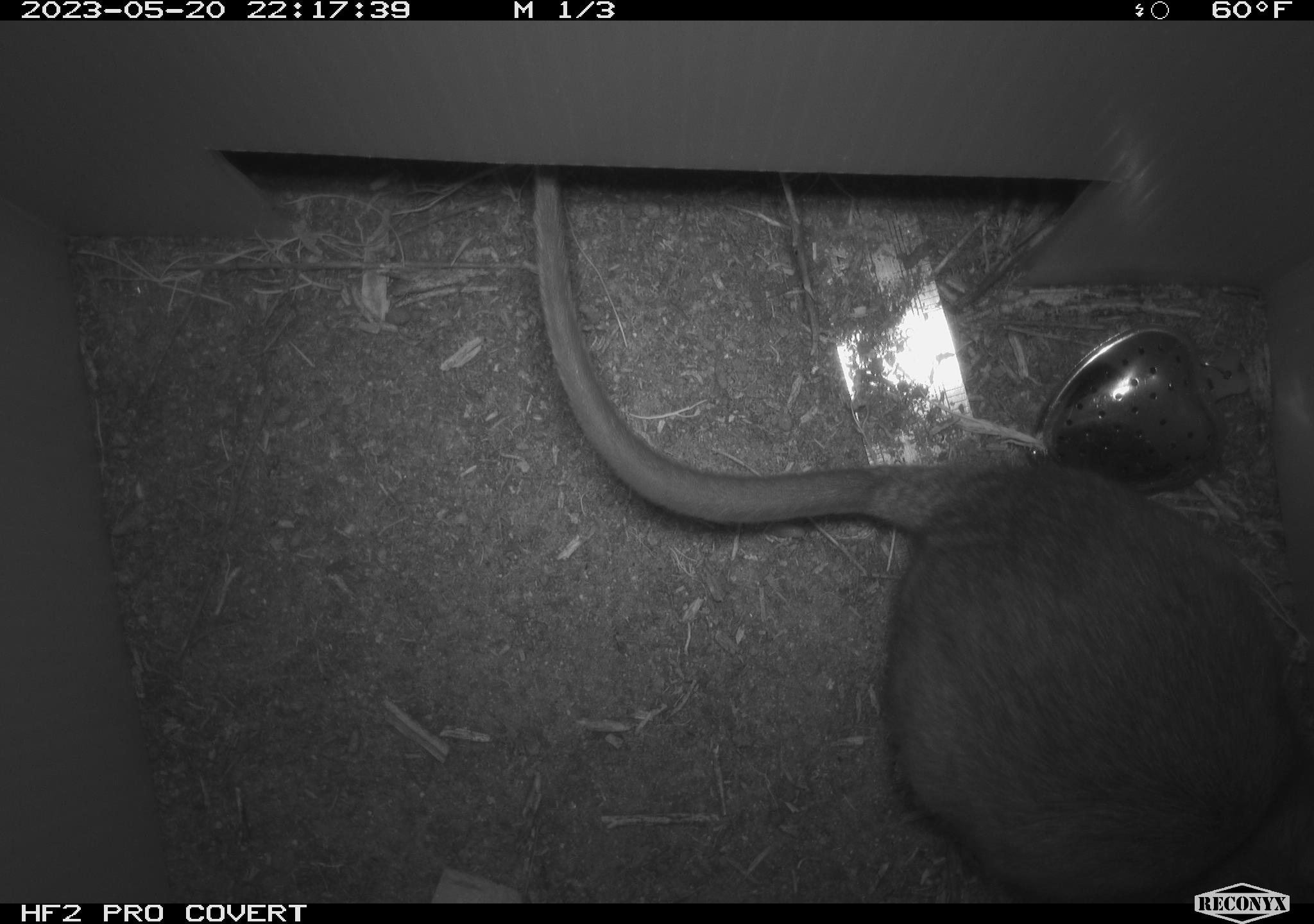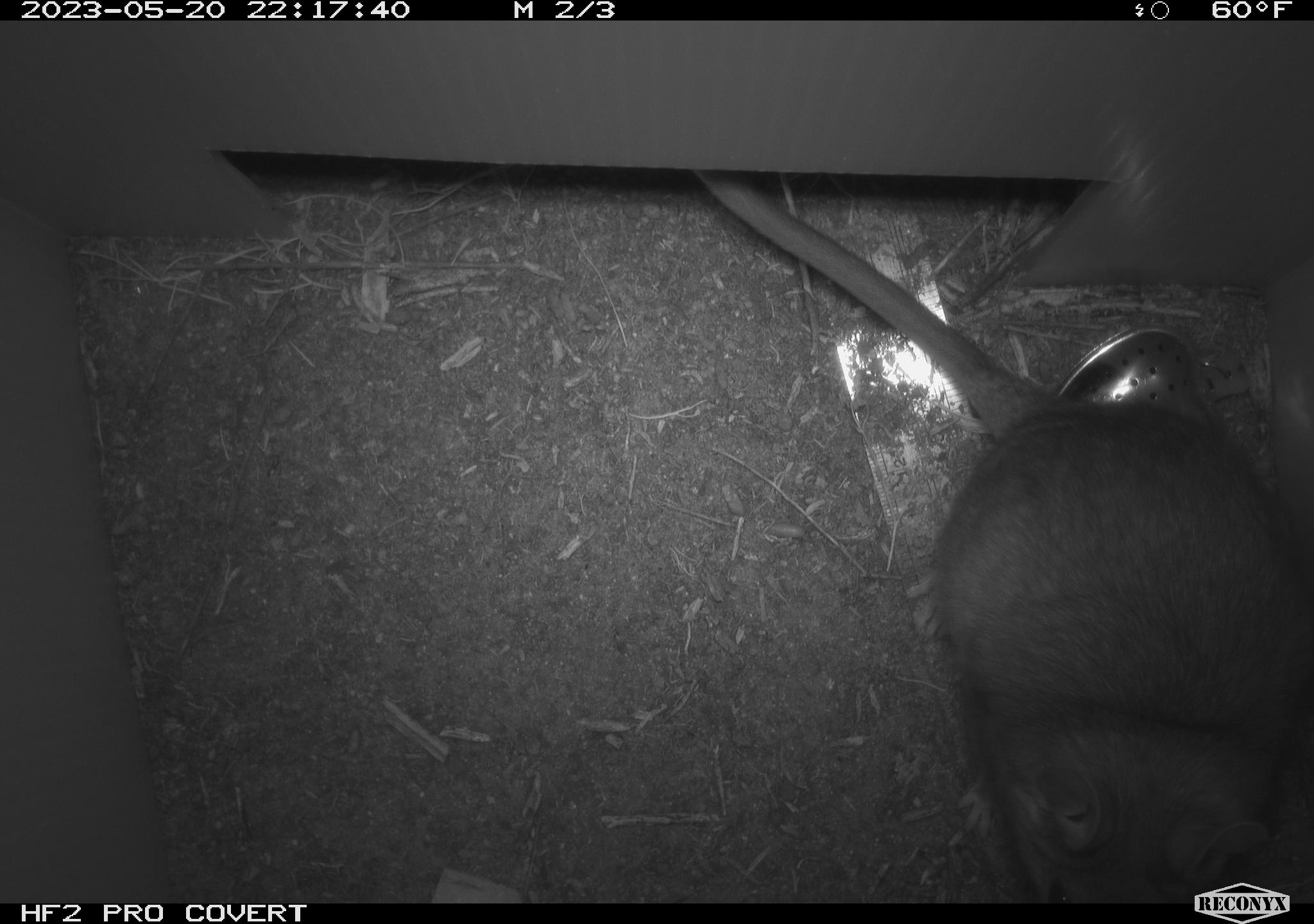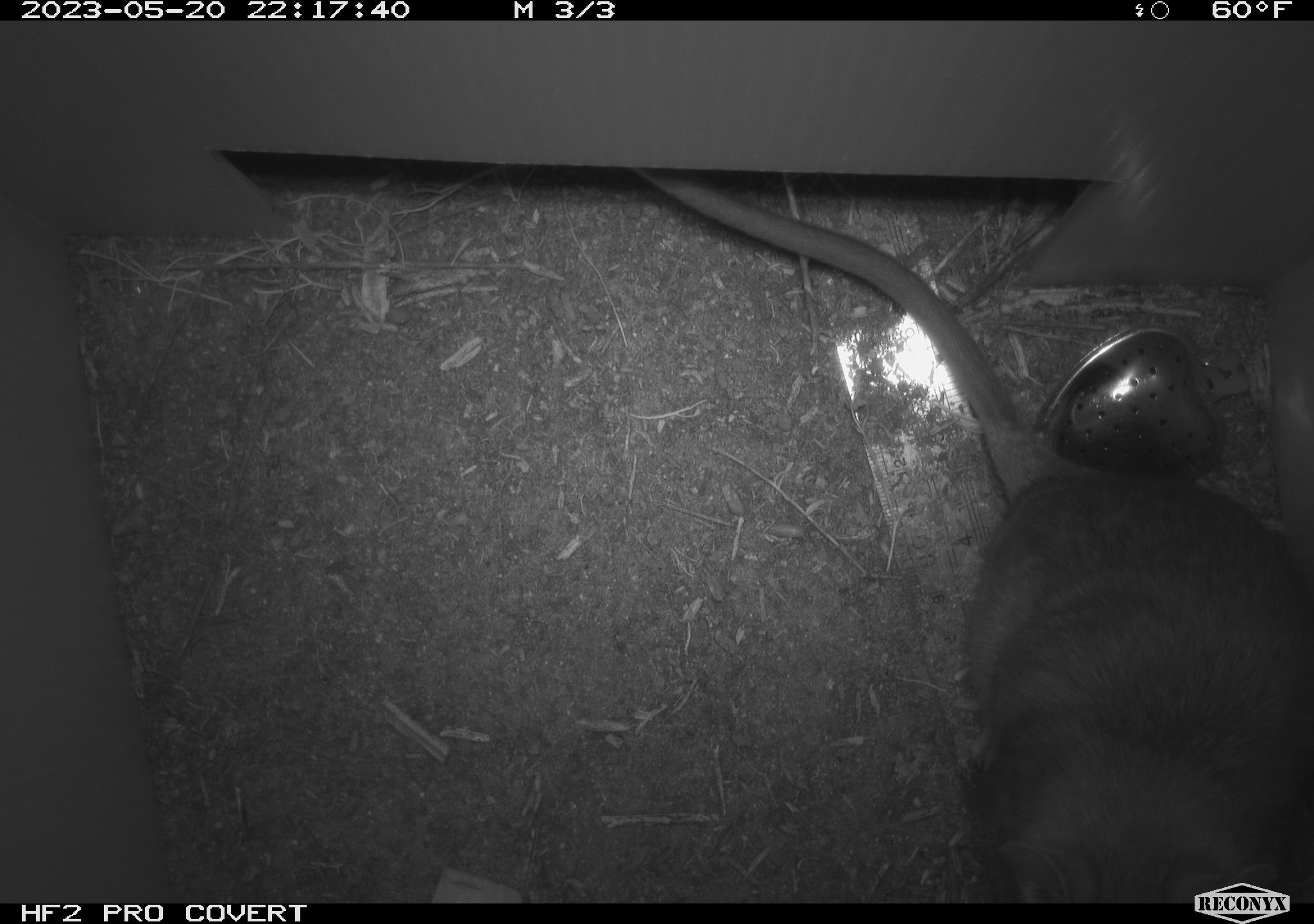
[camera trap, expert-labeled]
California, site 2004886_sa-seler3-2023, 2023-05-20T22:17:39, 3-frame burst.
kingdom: Animalia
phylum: Chordata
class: Mammalia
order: Rodentia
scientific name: Rodentia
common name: woodrat or rat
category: woodrat or rat species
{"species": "woodrat or rat species (woodrat or rat) (Rodentia)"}